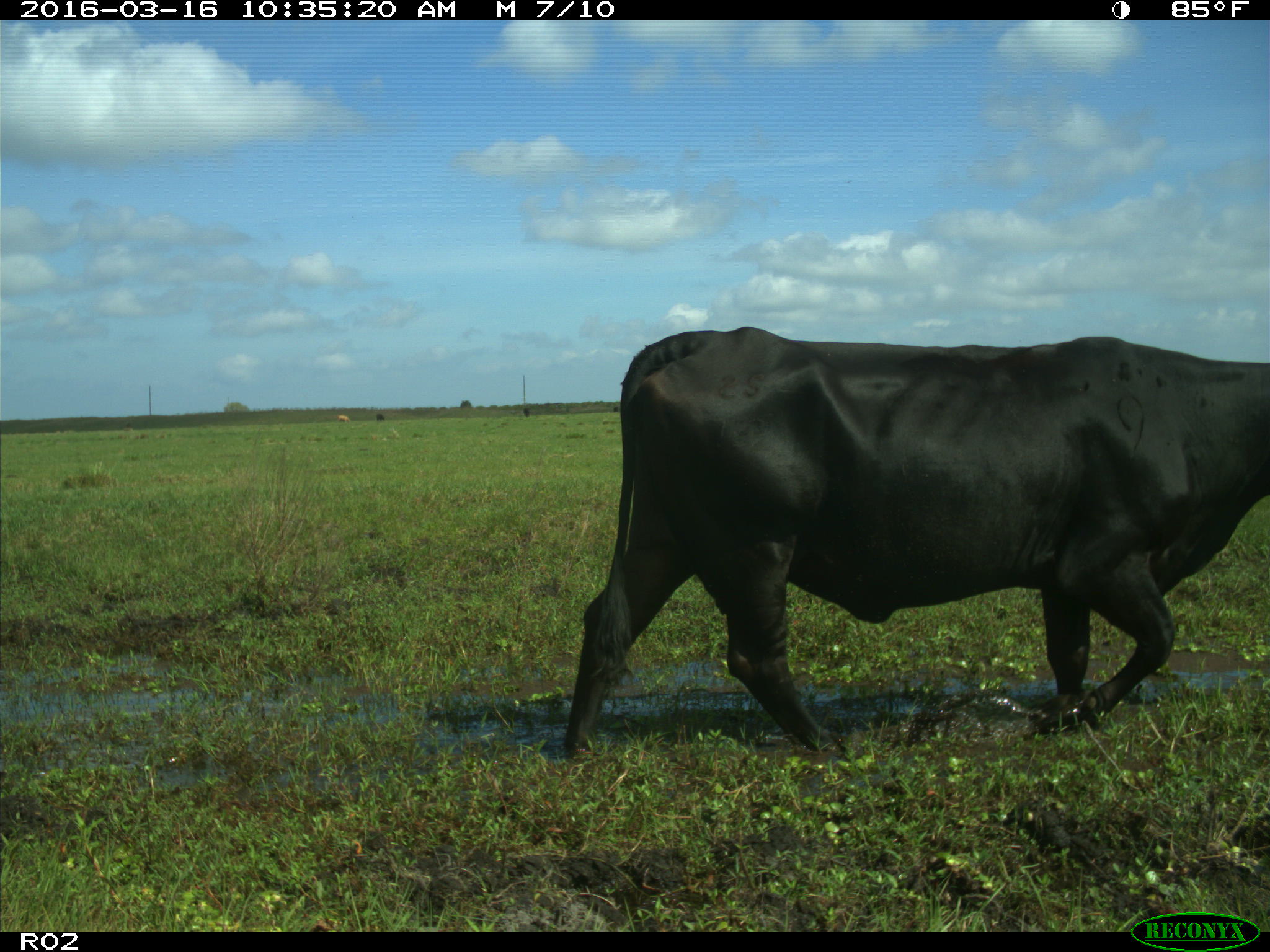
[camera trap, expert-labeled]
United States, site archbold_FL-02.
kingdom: Animalia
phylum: Chordata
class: Mammalia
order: Artiodactyla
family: Bovidae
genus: Bos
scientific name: Bos taurus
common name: domestic cow